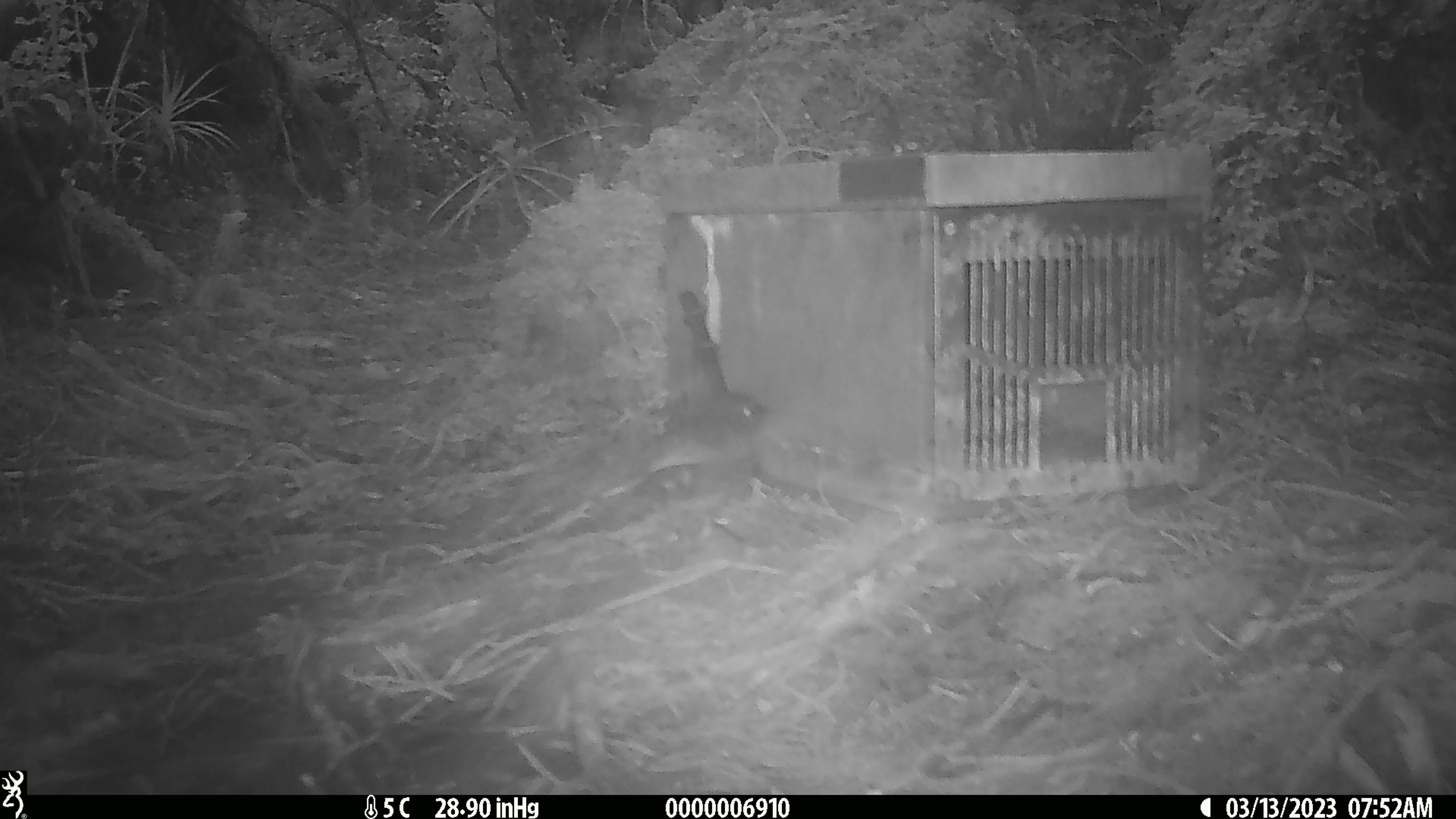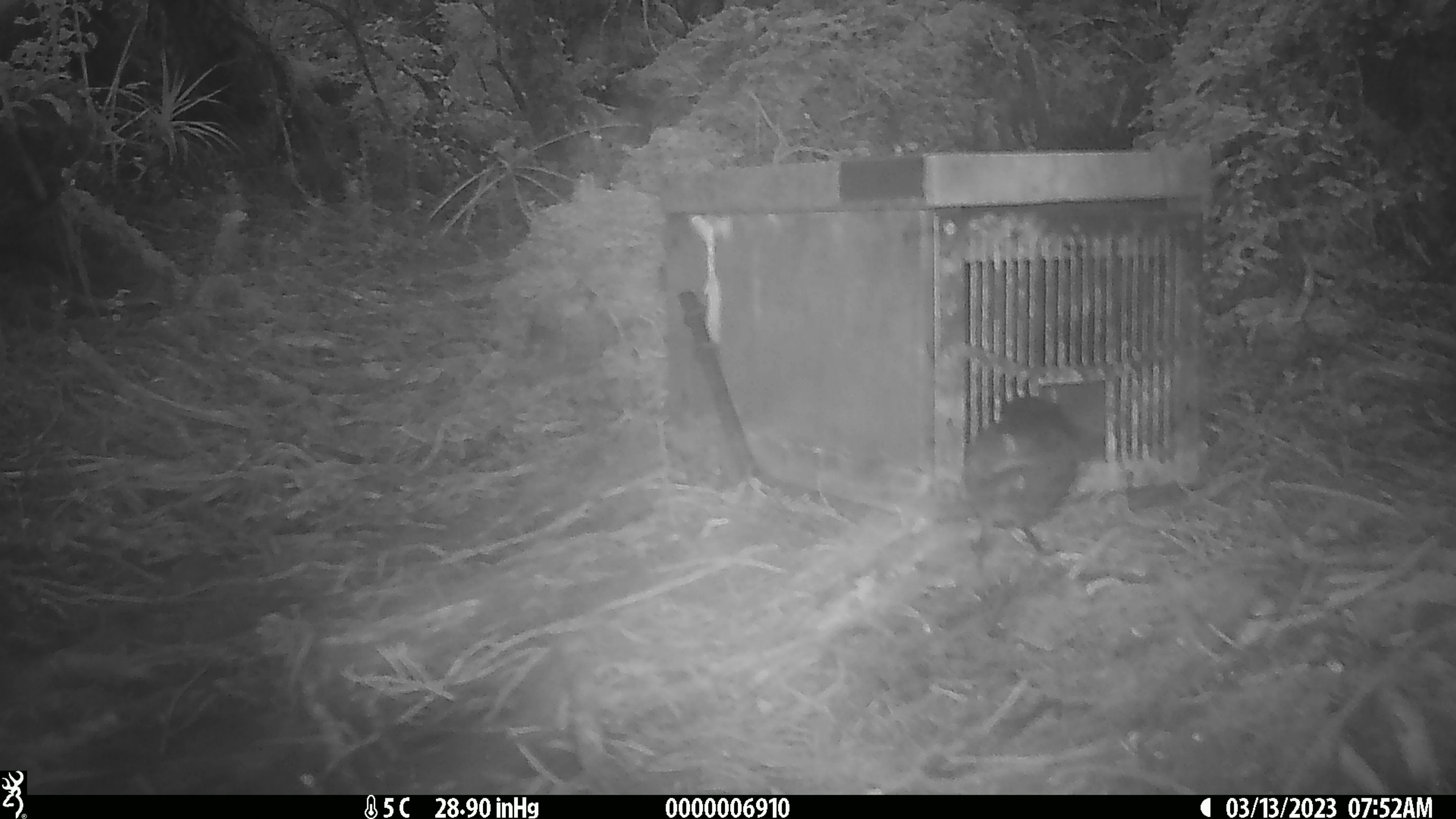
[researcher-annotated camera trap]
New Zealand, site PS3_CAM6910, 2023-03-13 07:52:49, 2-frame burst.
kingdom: Animalia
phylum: Chordata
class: Aves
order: Passeriformes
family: Petroicidae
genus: Petroica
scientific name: Petroica australis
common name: new zealand robin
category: robin